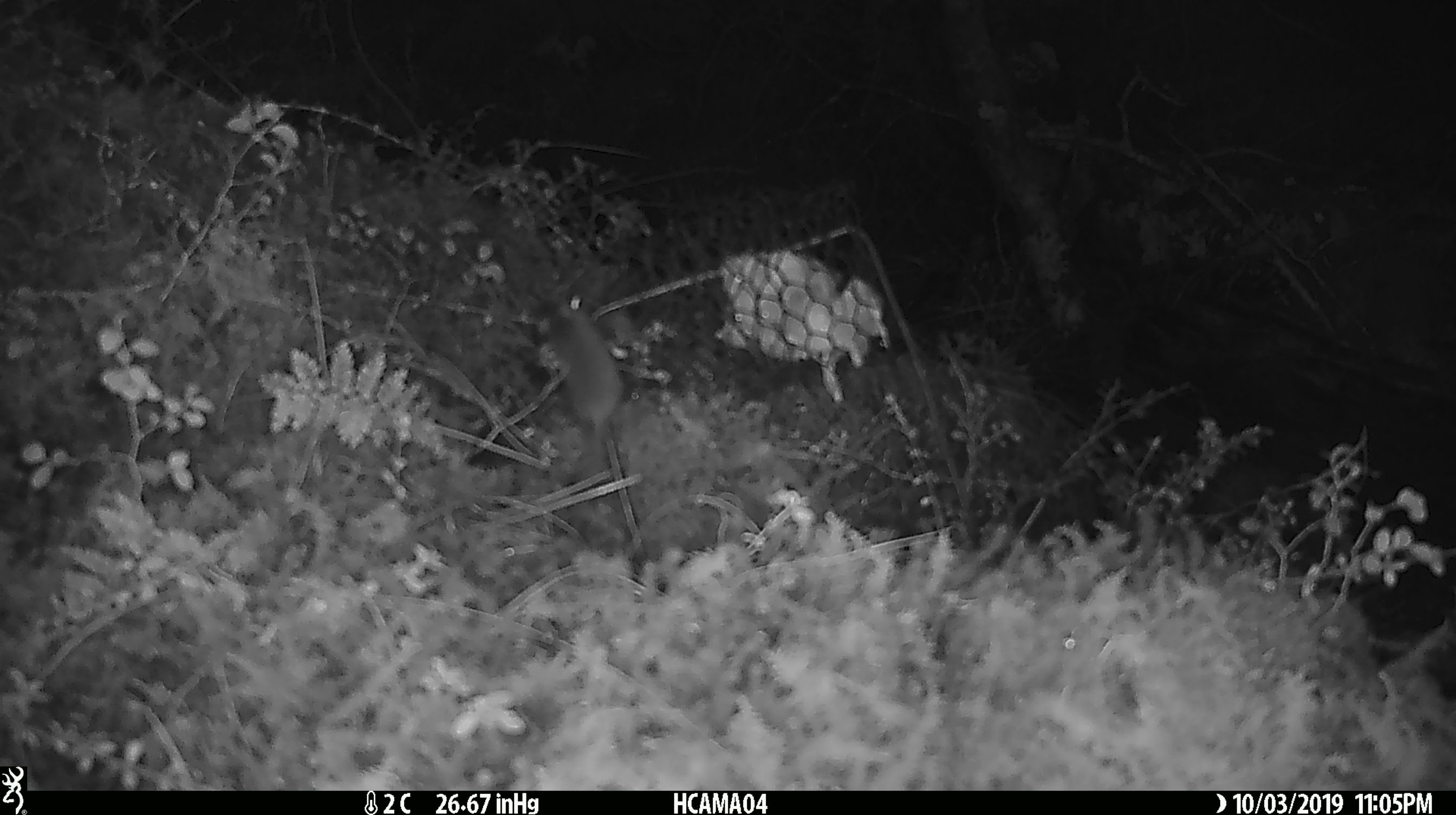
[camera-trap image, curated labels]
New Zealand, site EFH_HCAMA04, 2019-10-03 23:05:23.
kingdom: Animalia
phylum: Chordata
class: Mammalia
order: Rodentia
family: Muridae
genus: Mus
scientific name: Mus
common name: mouse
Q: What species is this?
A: Mouse (Mus).